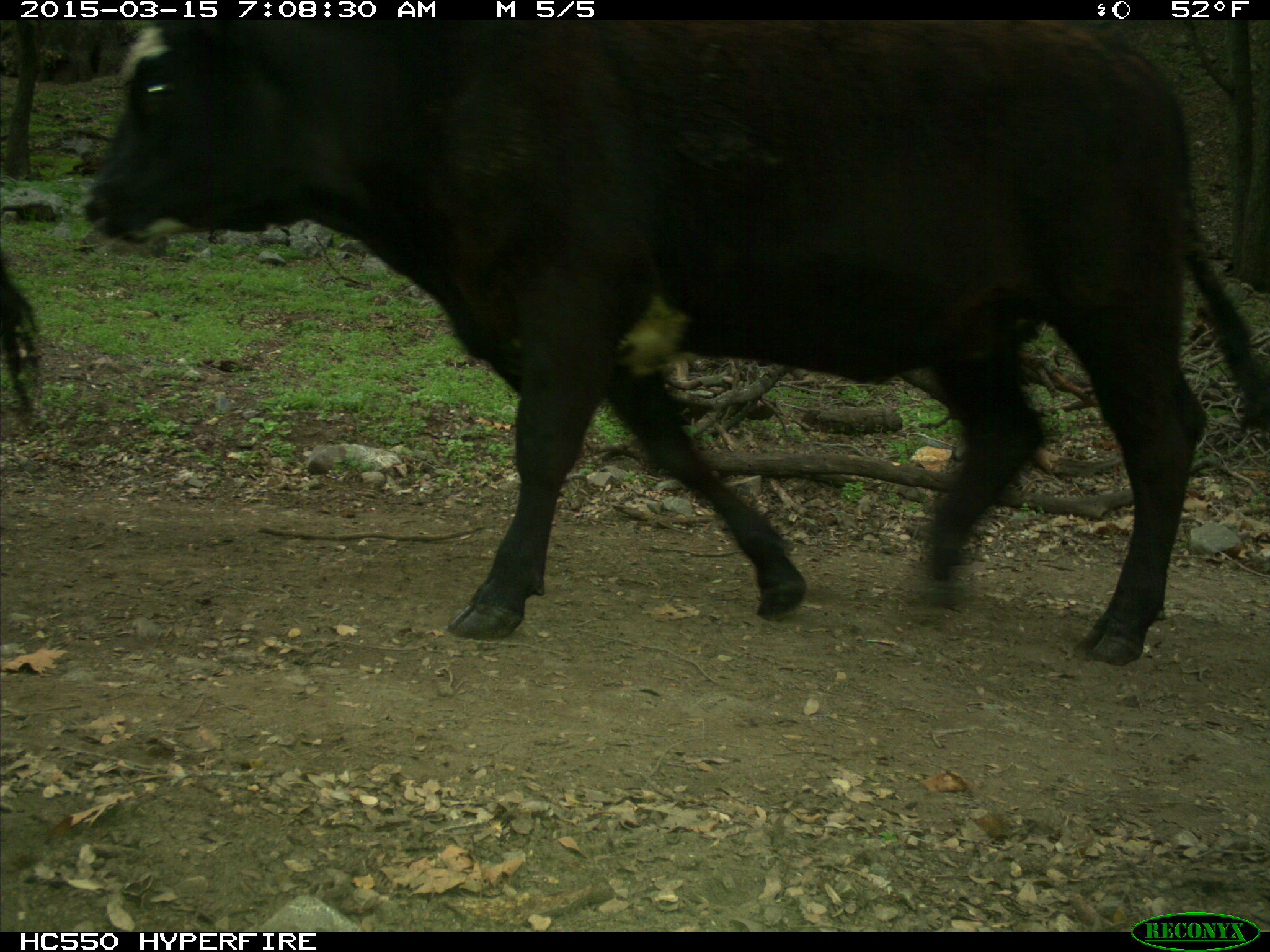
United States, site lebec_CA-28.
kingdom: Animalia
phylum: Chordata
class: Mammalia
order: Artiodactyla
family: Bovidae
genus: Bos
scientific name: Bos taurus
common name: domestic cow